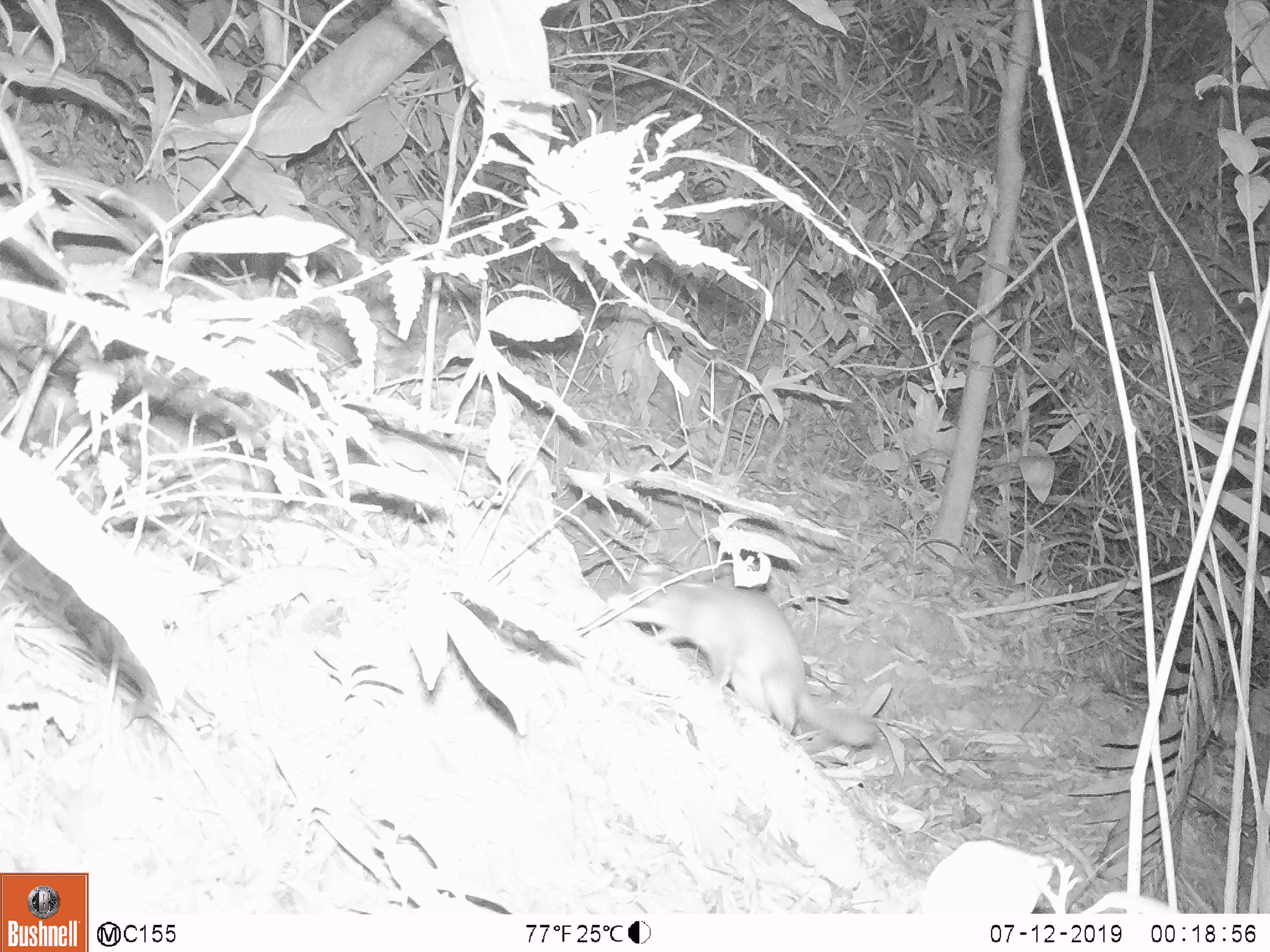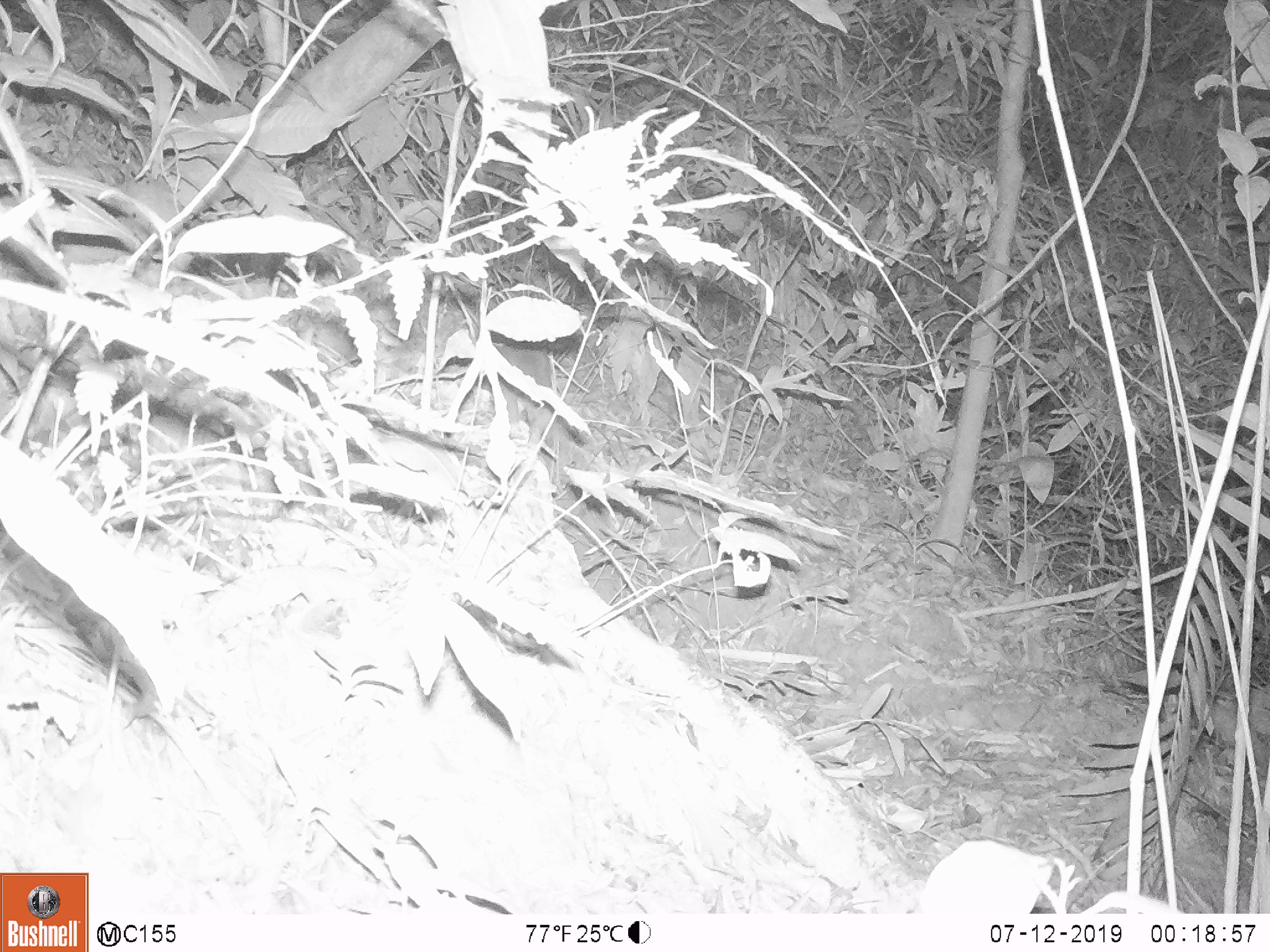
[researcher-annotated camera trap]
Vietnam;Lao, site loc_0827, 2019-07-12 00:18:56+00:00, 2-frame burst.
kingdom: Animalia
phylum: Chordata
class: Mammalia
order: Carnivora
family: Mustelidae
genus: Melogale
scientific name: Melogale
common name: ferret badger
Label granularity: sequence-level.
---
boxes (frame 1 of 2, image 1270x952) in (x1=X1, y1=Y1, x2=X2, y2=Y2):
ferret badger: (x1=606, y1=563, x2=879, y2=746)